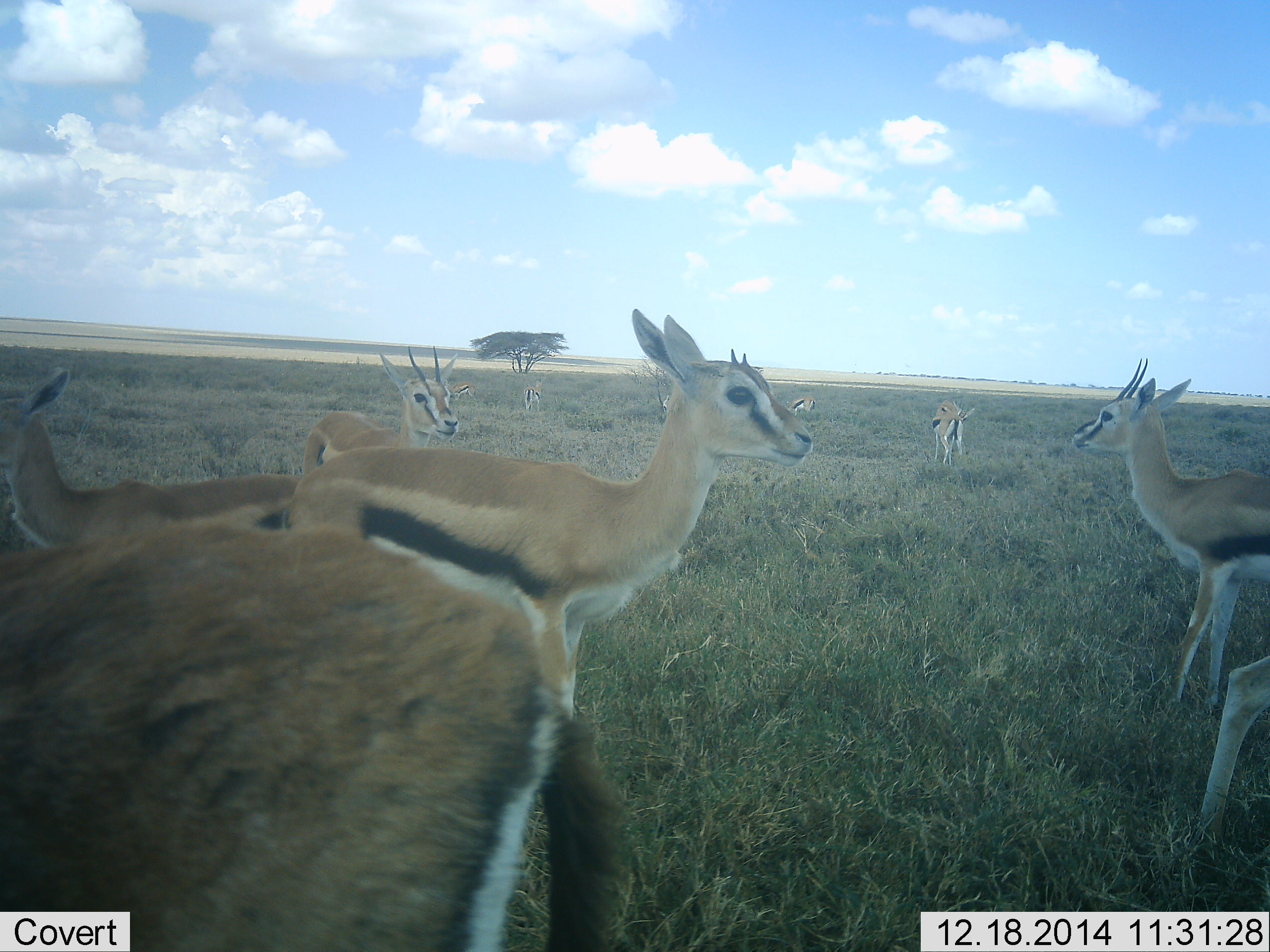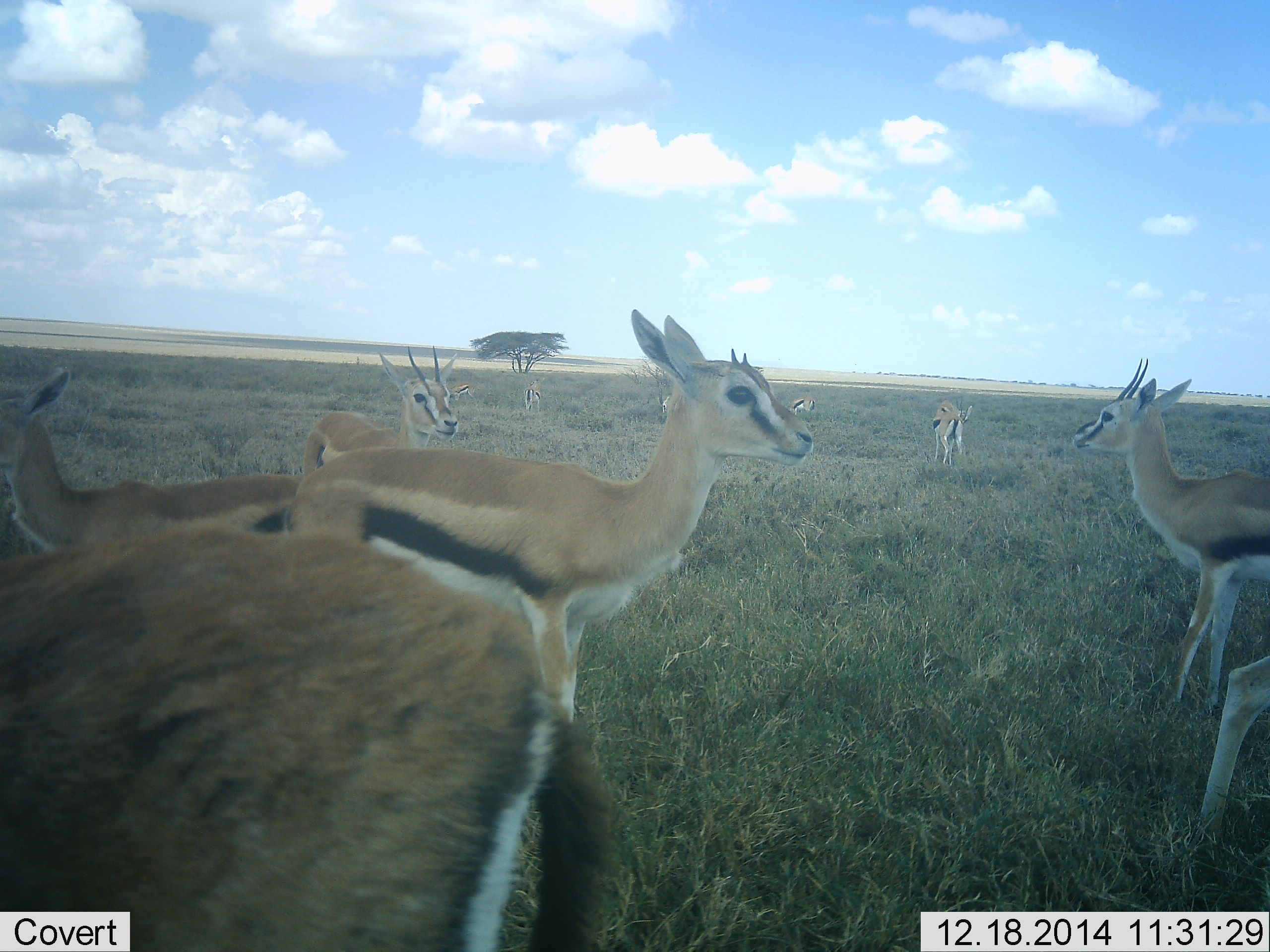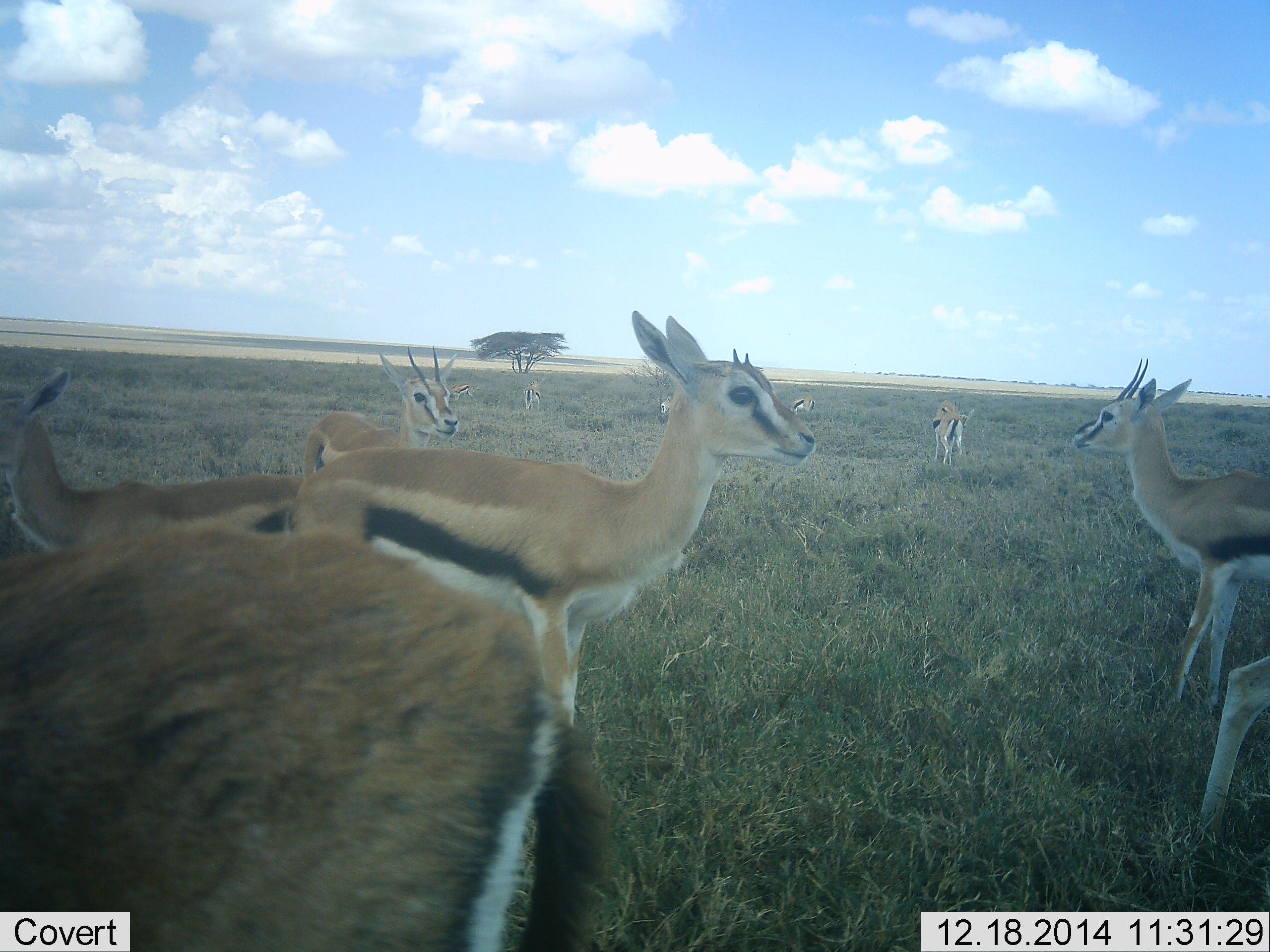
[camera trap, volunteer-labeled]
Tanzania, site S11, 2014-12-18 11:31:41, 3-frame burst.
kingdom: Animalia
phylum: Chordata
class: Mammalia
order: Artiodactyla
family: Bovidae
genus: Eudorcas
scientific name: Eudorcas thomsonii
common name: thomson's gazelle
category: gazellethomsons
Gazellethomsons (thomson's gazelle) (Eudorcas thomsonii), count 9. Behavior (volunteer vote fractions): standing 89%, resting 0%, moving 11%, interacting 0%. Young present (vote fraction): 22%. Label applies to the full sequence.